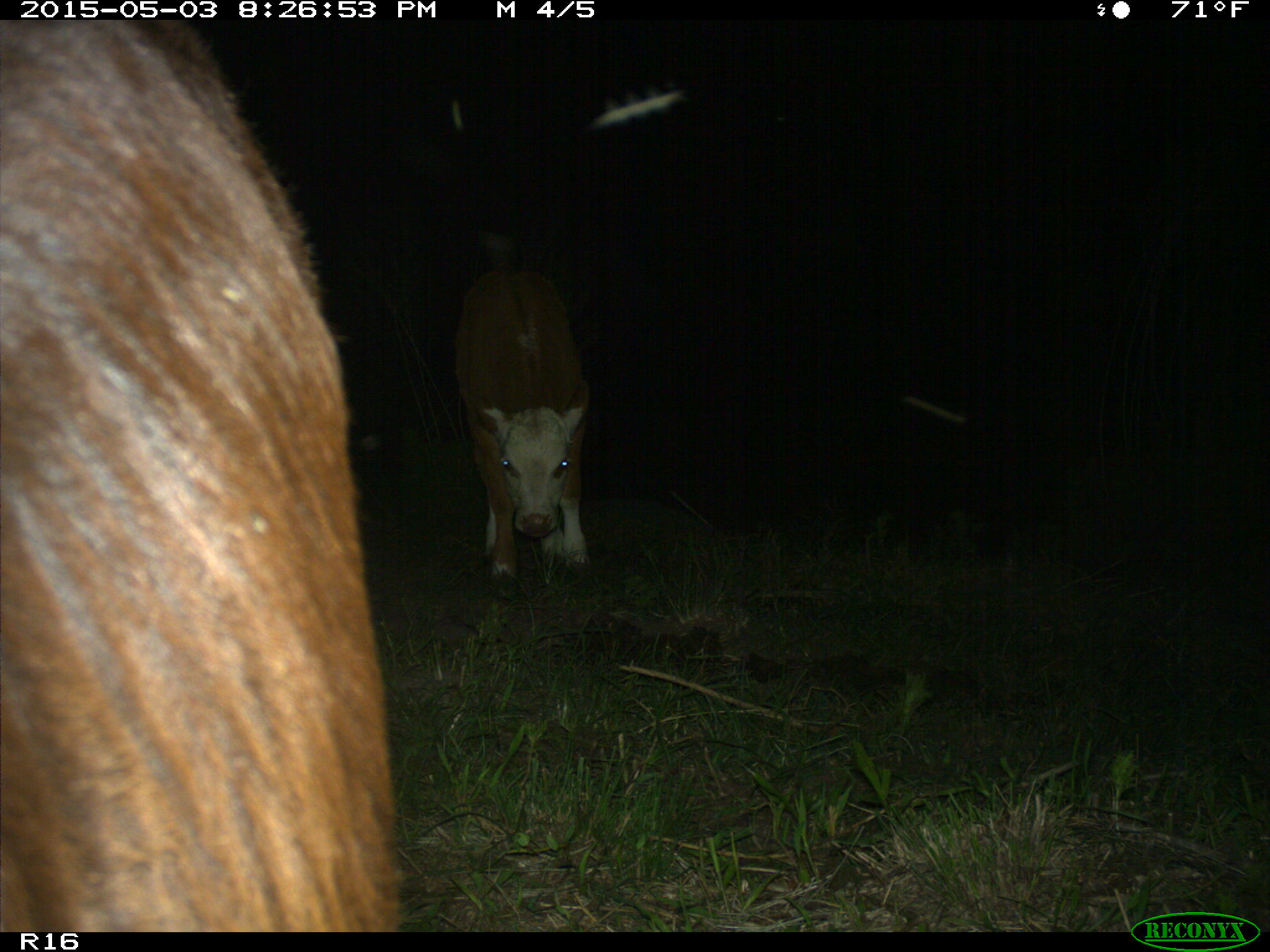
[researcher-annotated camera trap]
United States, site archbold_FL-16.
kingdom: Animalia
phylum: Chordata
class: Mammalia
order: Artiodactyla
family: Bovidae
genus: Bos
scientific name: Bos taurus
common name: domestic cow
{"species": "Bos taurus (domestic cow)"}